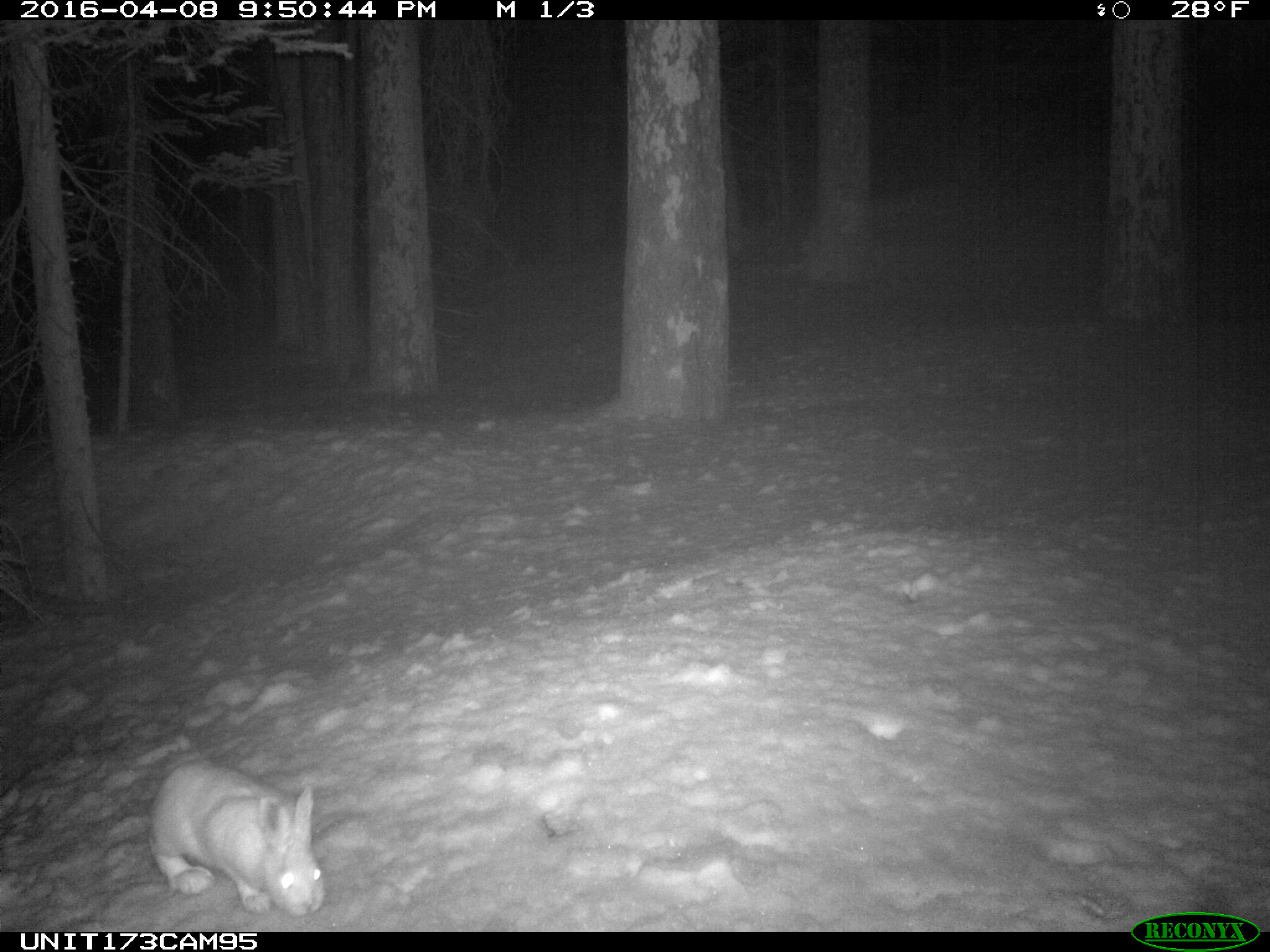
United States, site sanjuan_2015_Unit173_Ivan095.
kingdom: Animalia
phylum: Chordata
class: Mammalia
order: Lagomorpha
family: Leporidae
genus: Lepus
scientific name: Lepus americanus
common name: snowshoe hare